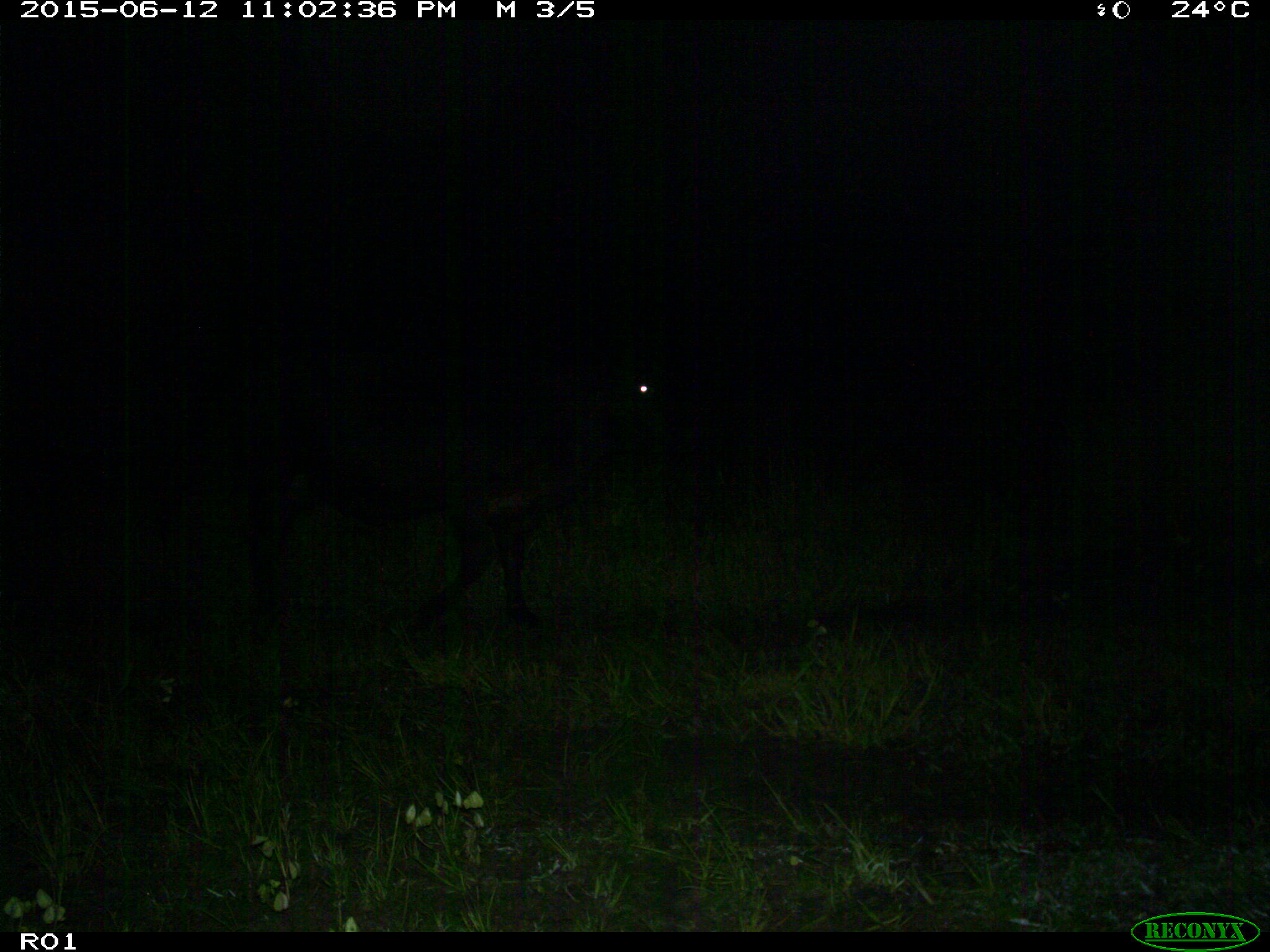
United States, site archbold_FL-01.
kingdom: Animalia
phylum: Chordata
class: Mammalia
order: Artiodactyla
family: Bovidae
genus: Bos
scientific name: Bos taurus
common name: domestic cow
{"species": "Bos taurus (domestic cow)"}